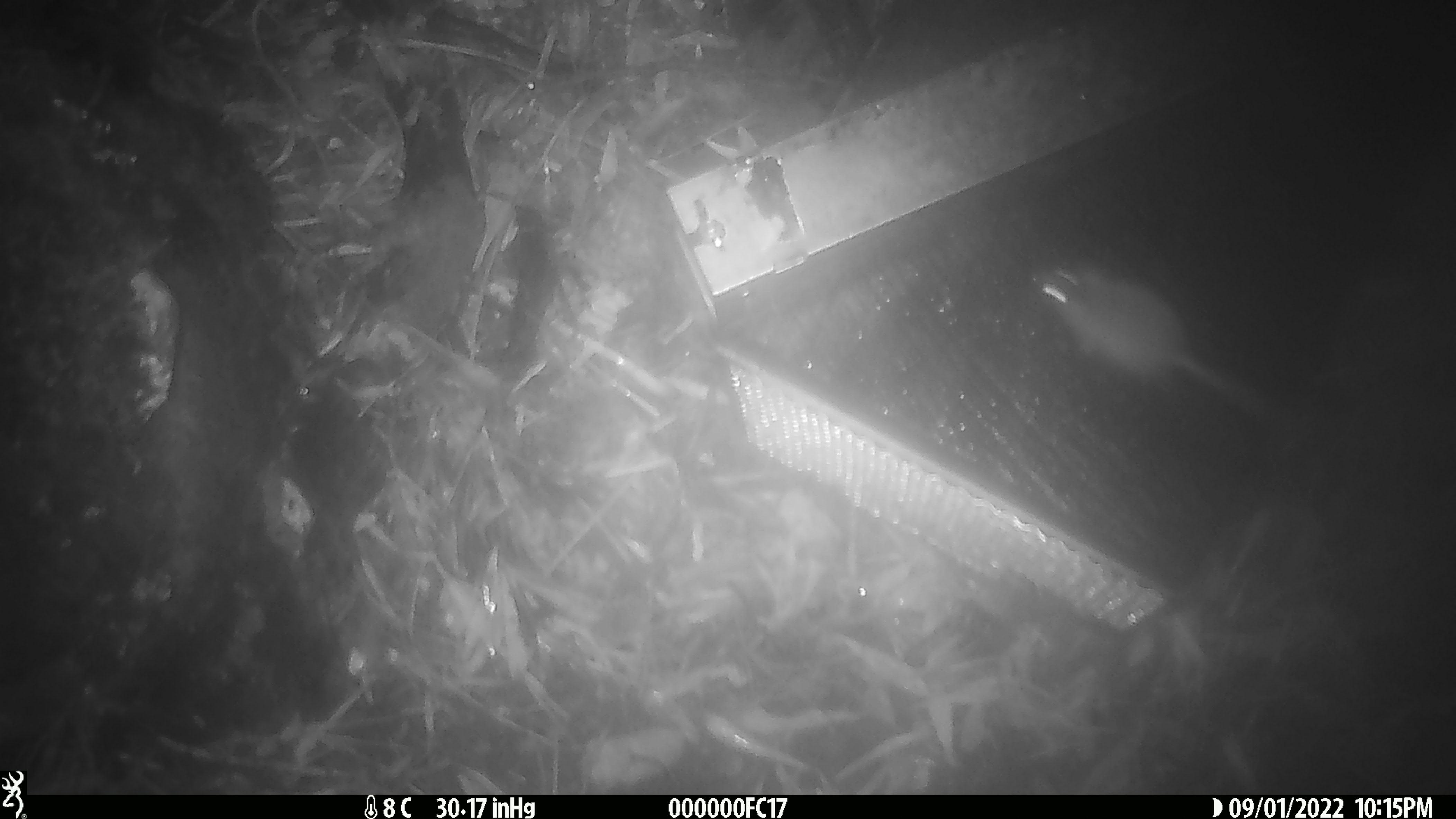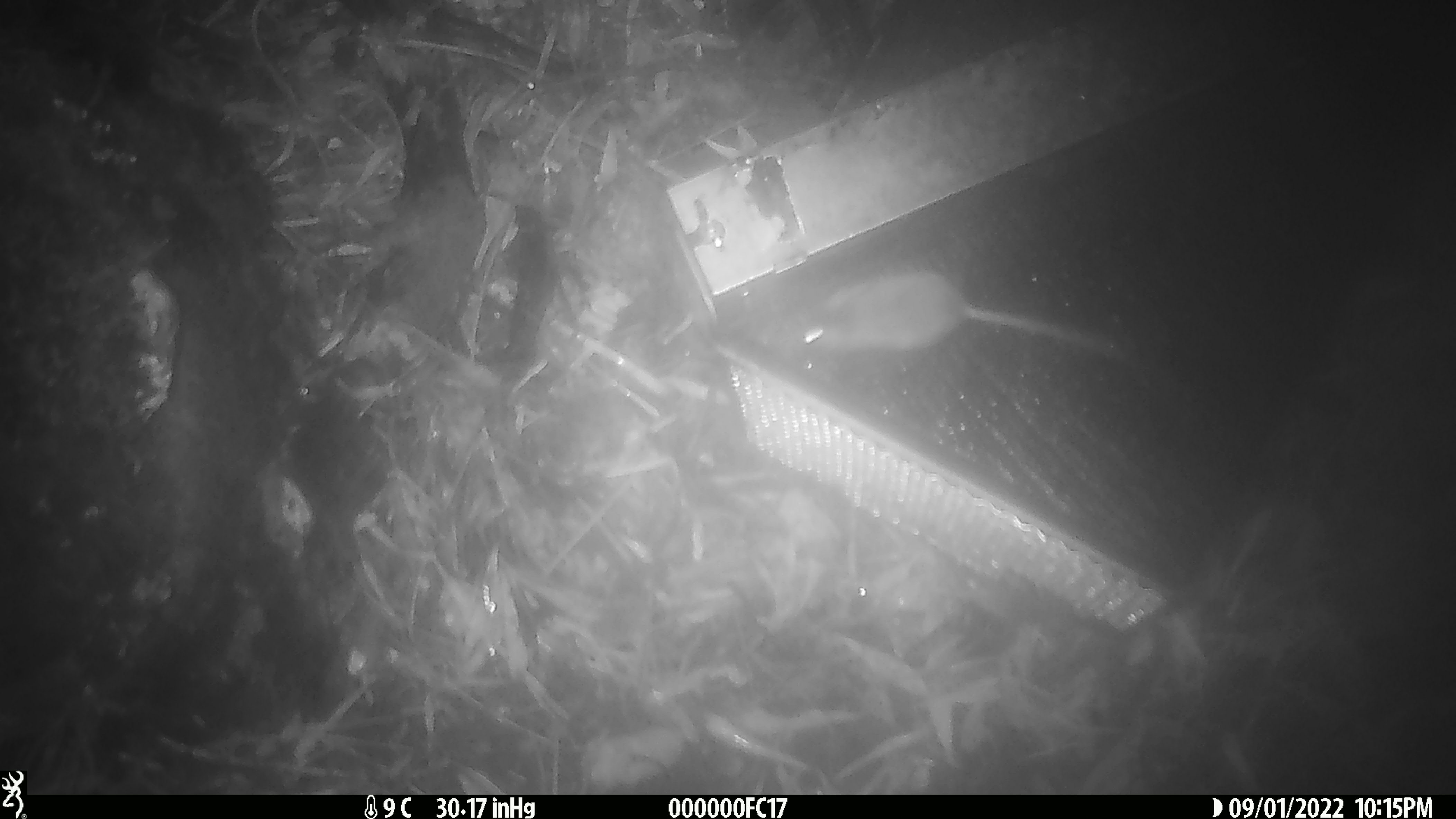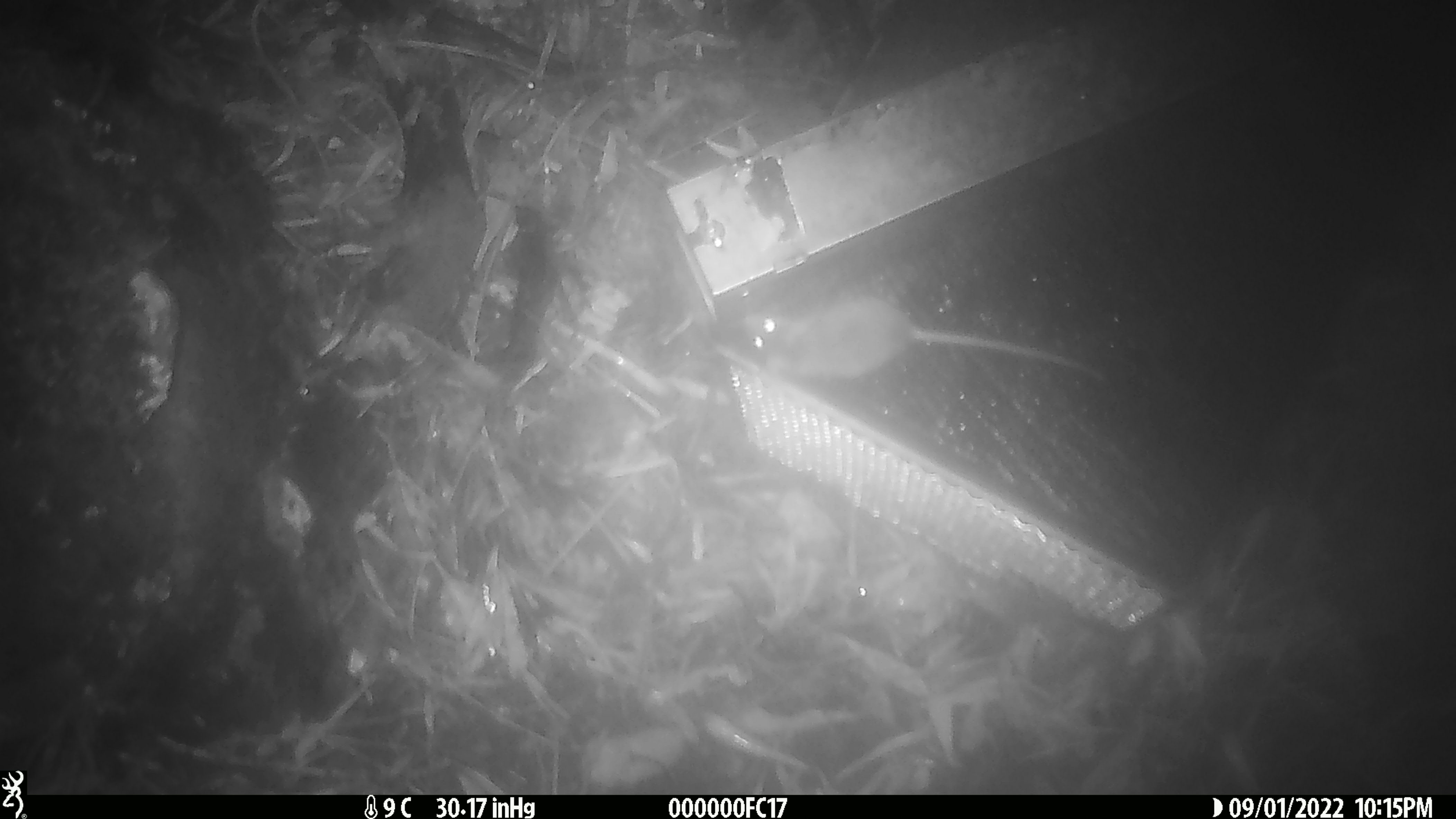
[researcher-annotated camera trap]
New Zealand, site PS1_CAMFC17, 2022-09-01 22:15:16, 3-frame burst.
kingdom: Animalia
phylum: Chordata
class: Mammalia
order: Rodentia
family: Muridae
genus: Mus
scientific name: Mus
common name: mouse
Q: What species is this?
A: Mouse (Mus).